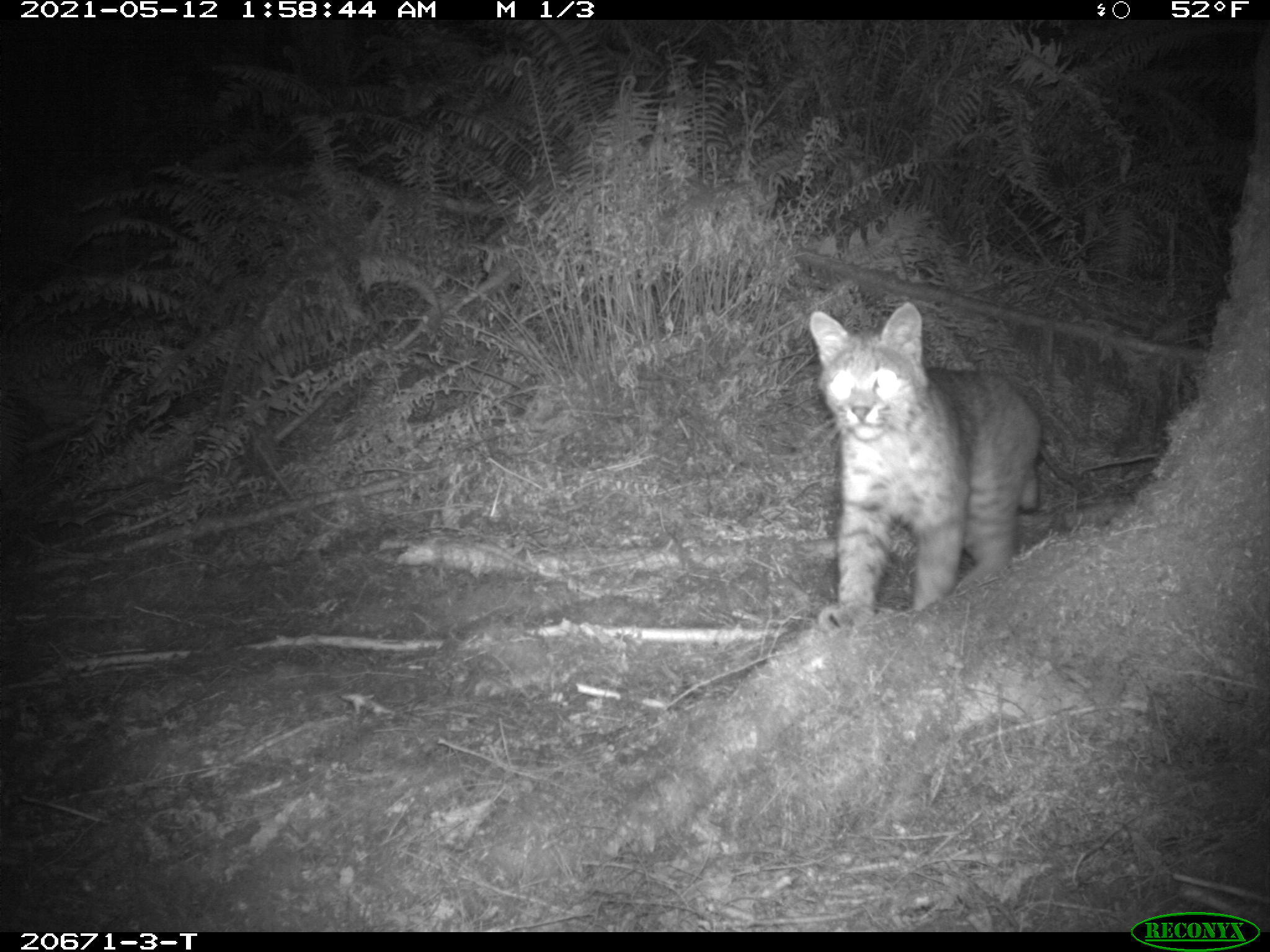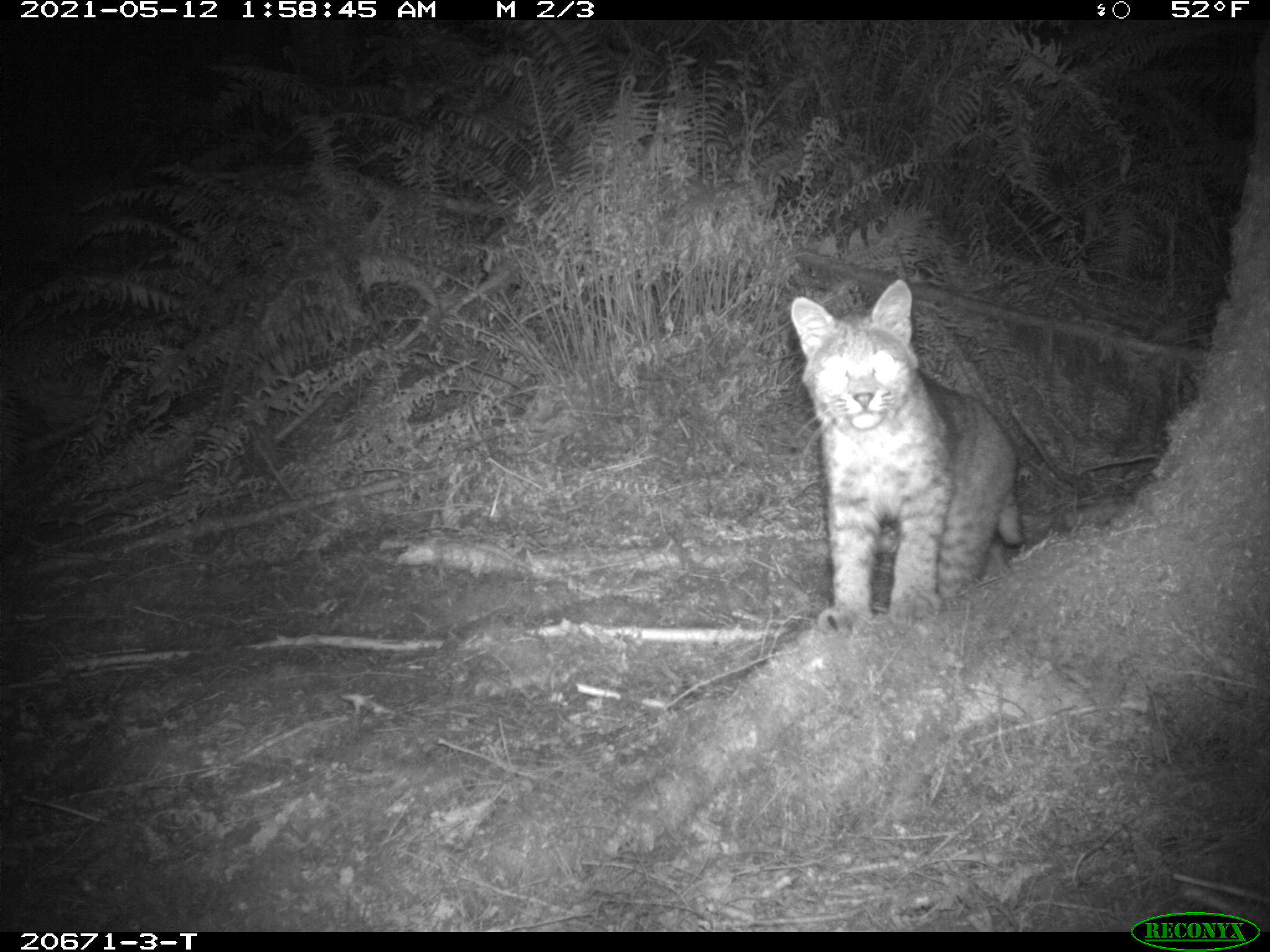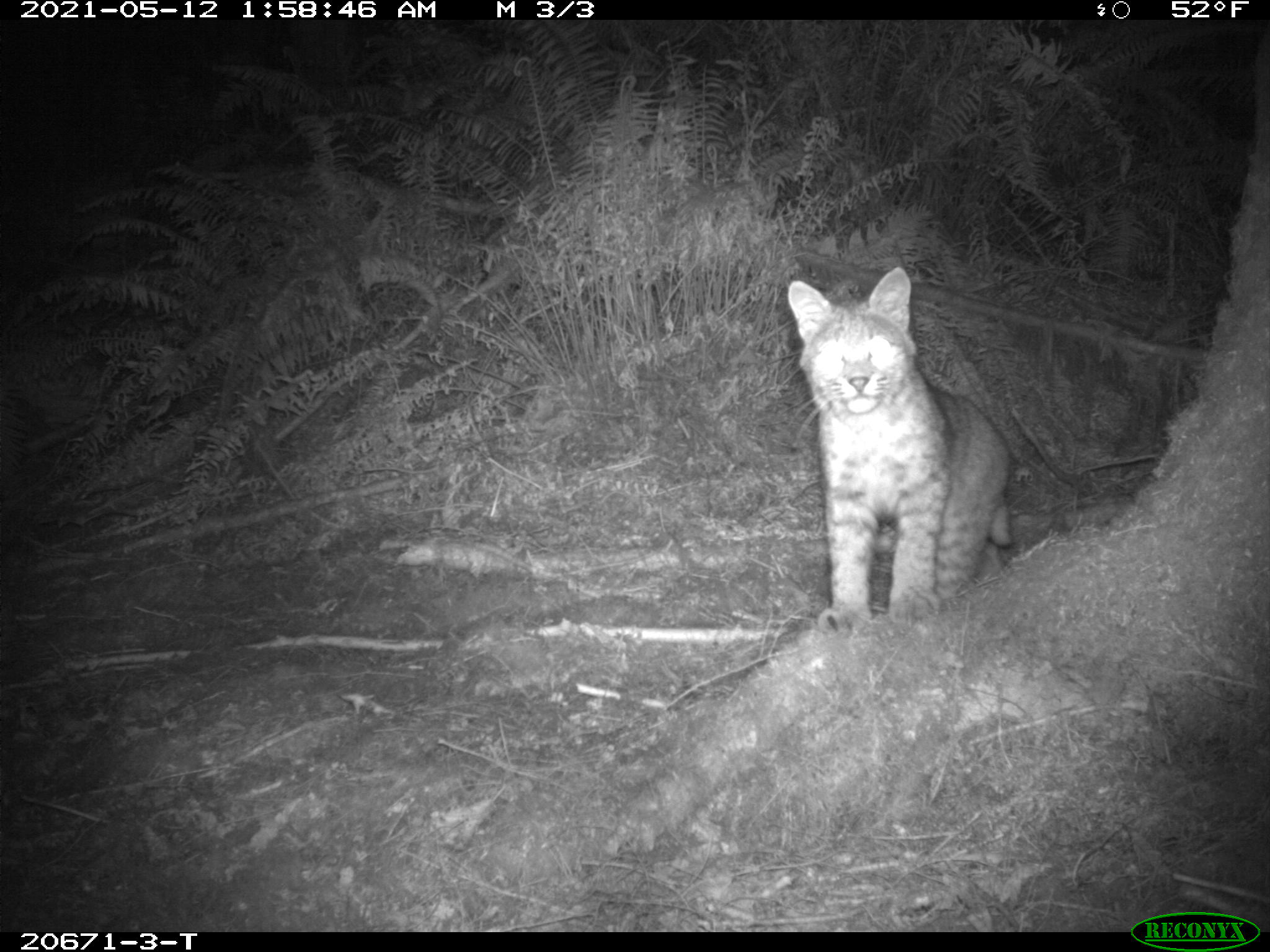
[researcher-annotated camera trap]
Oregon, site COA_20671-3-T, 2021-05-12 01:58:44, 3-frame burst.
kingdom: Animalia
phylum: Chordata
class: Mammalia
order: Carnivora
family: Felidae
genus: Lynx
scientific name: Lynx rufus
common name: bobcat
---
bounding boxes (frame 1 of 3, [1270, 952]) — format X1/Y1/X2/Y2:
bobcat: 778/288/1078/647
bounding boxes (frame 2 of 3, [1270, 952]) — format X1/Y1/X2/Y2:
bobcat: 766/273/1064/659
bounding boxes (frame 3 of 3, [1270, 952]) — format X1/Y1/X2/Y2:
bobcat: 758/259/1073/669